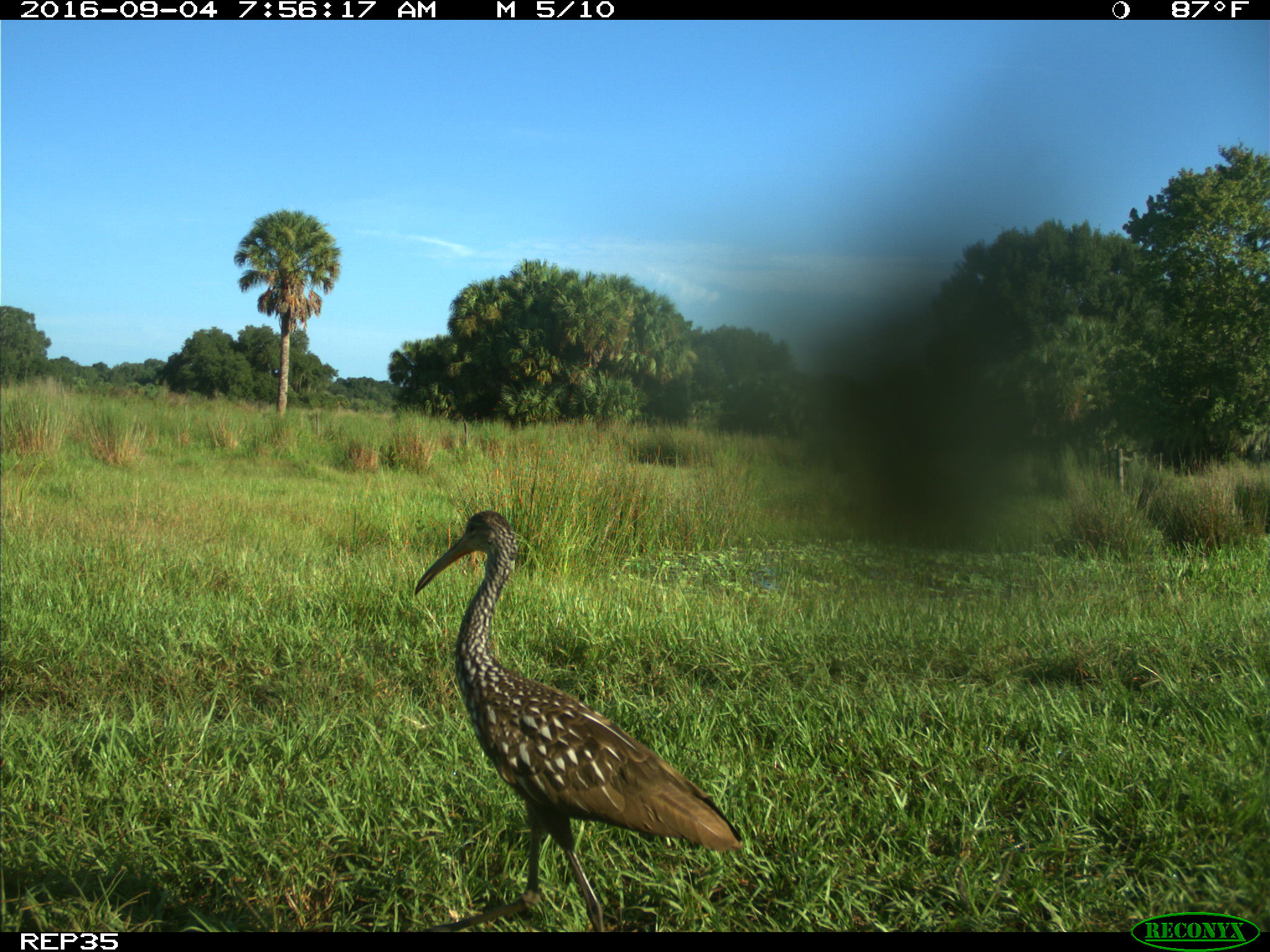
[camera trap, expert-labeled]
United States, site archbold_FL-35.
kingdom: Animalia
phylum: Chordata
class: Aves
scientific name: Aves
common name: birds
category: unidentified bird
Unidentified bird (birds) (Aves).